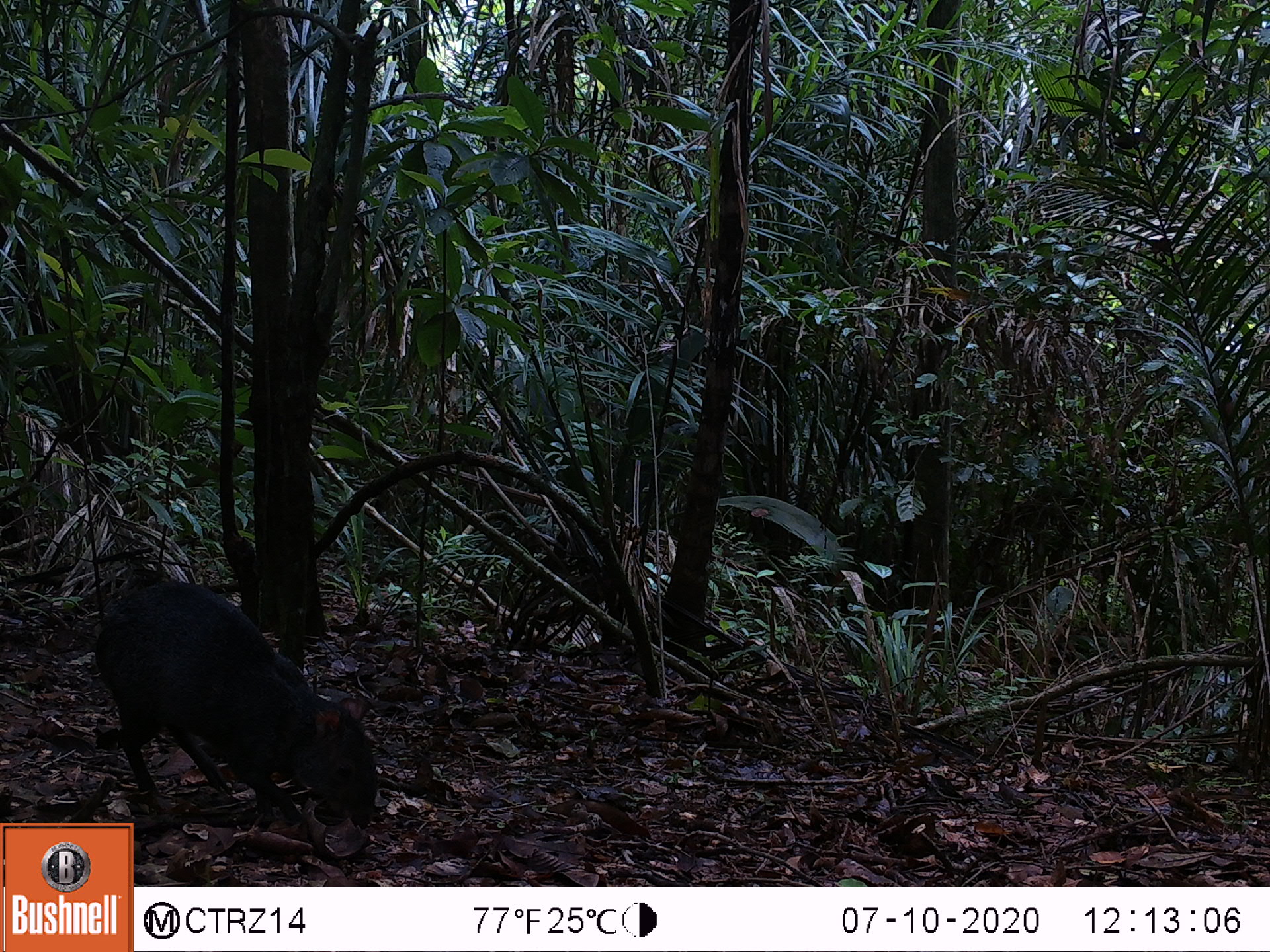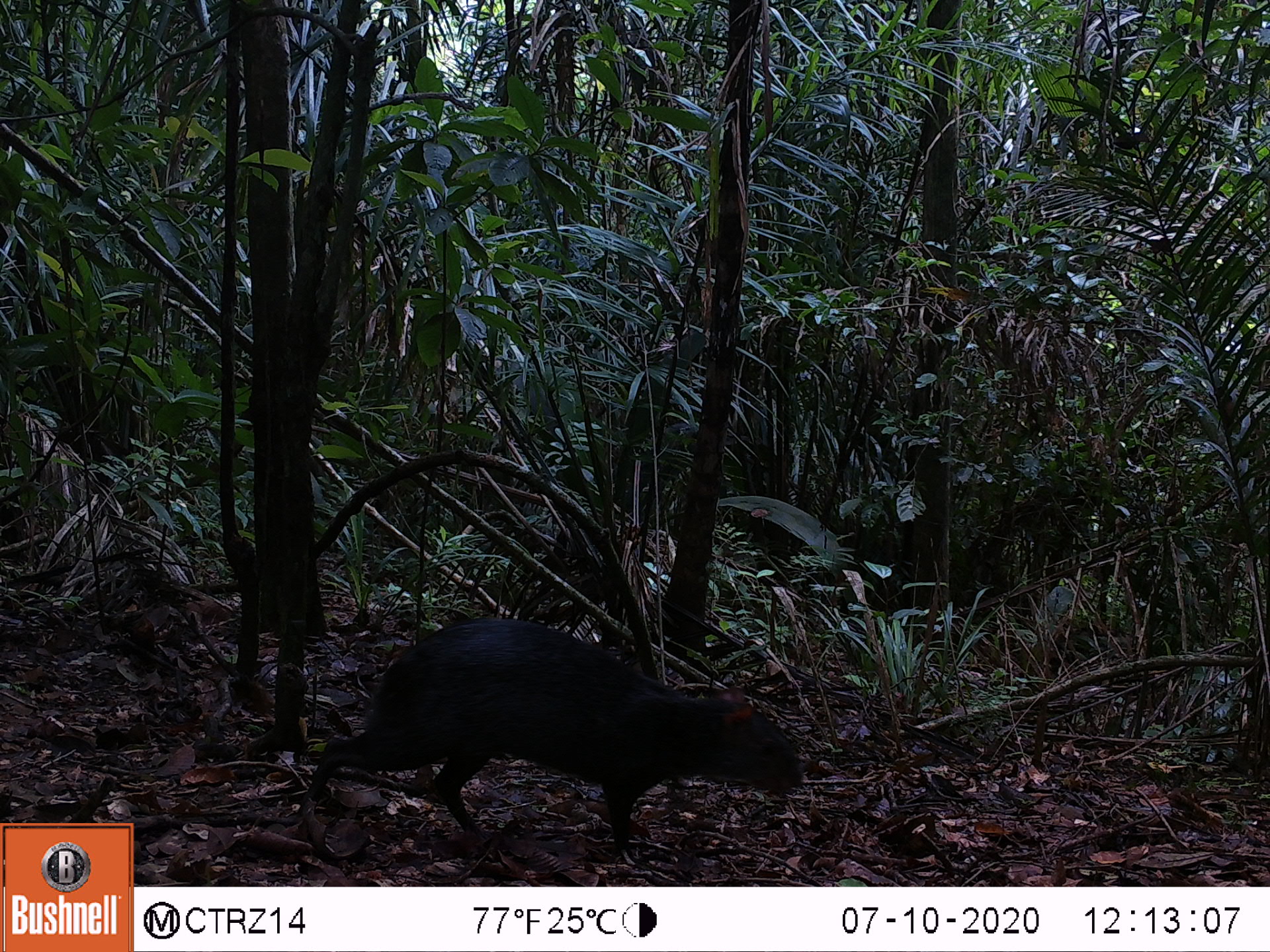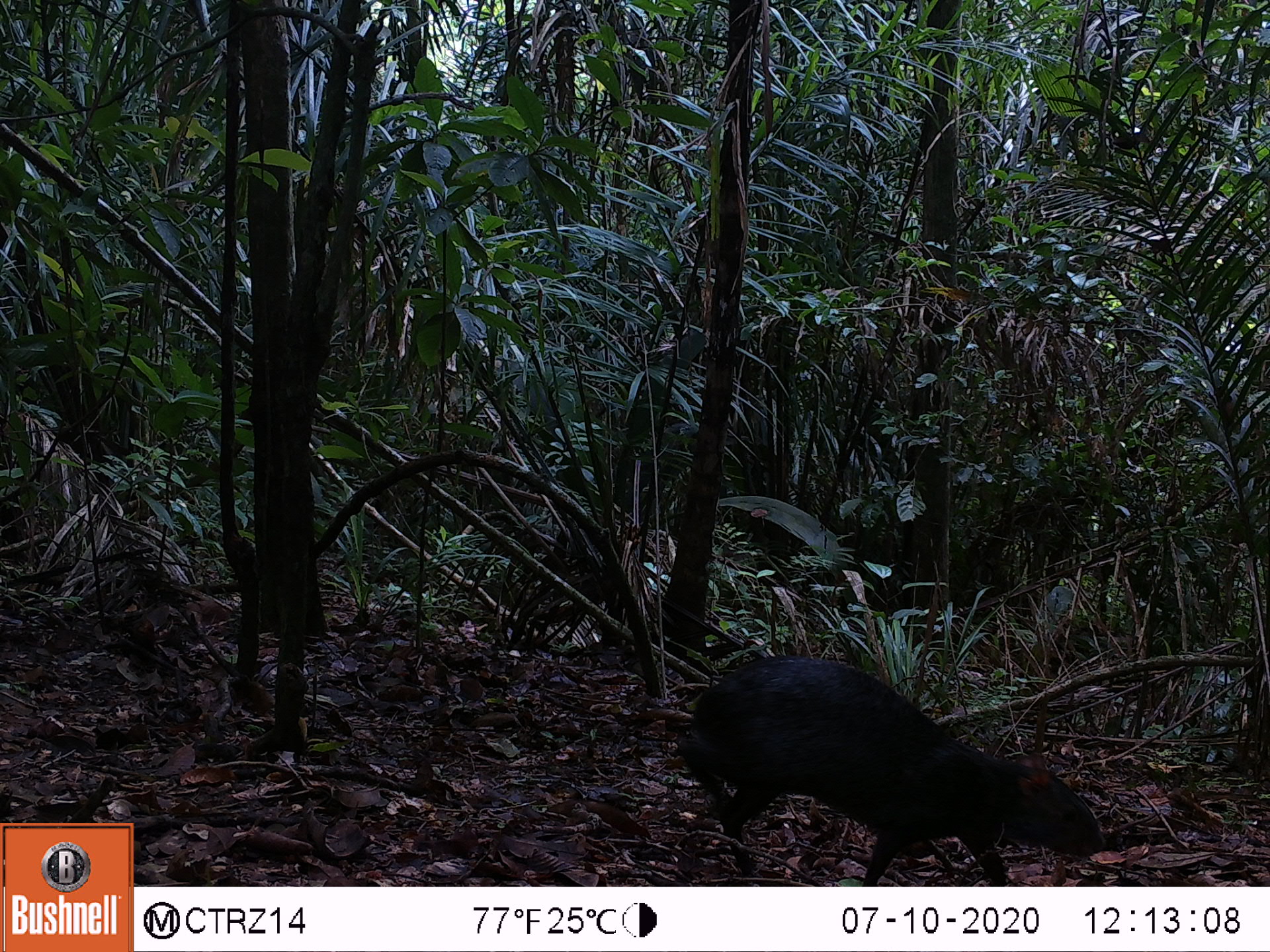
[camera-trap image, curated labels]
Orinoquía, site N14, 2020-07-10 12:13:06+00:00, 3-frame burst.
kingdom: Animalia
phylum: Chordata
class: Mammalia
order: Rodentia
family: Dasyproctidae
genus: Dasyprocta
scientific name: Dasyprocta fuliginosa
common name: black agouti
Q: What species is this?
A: Black agouti (Dasyprocta fuliginosa).